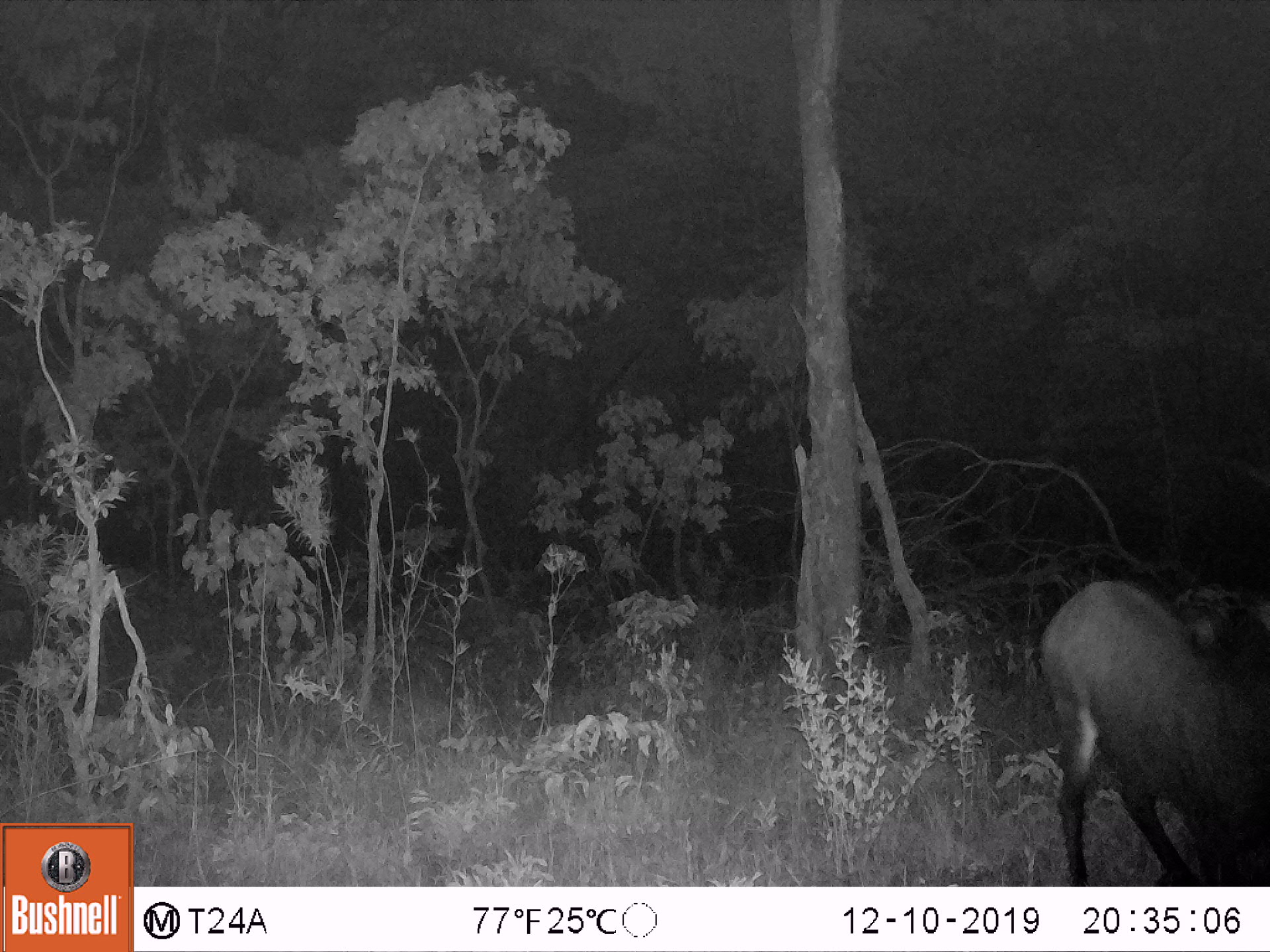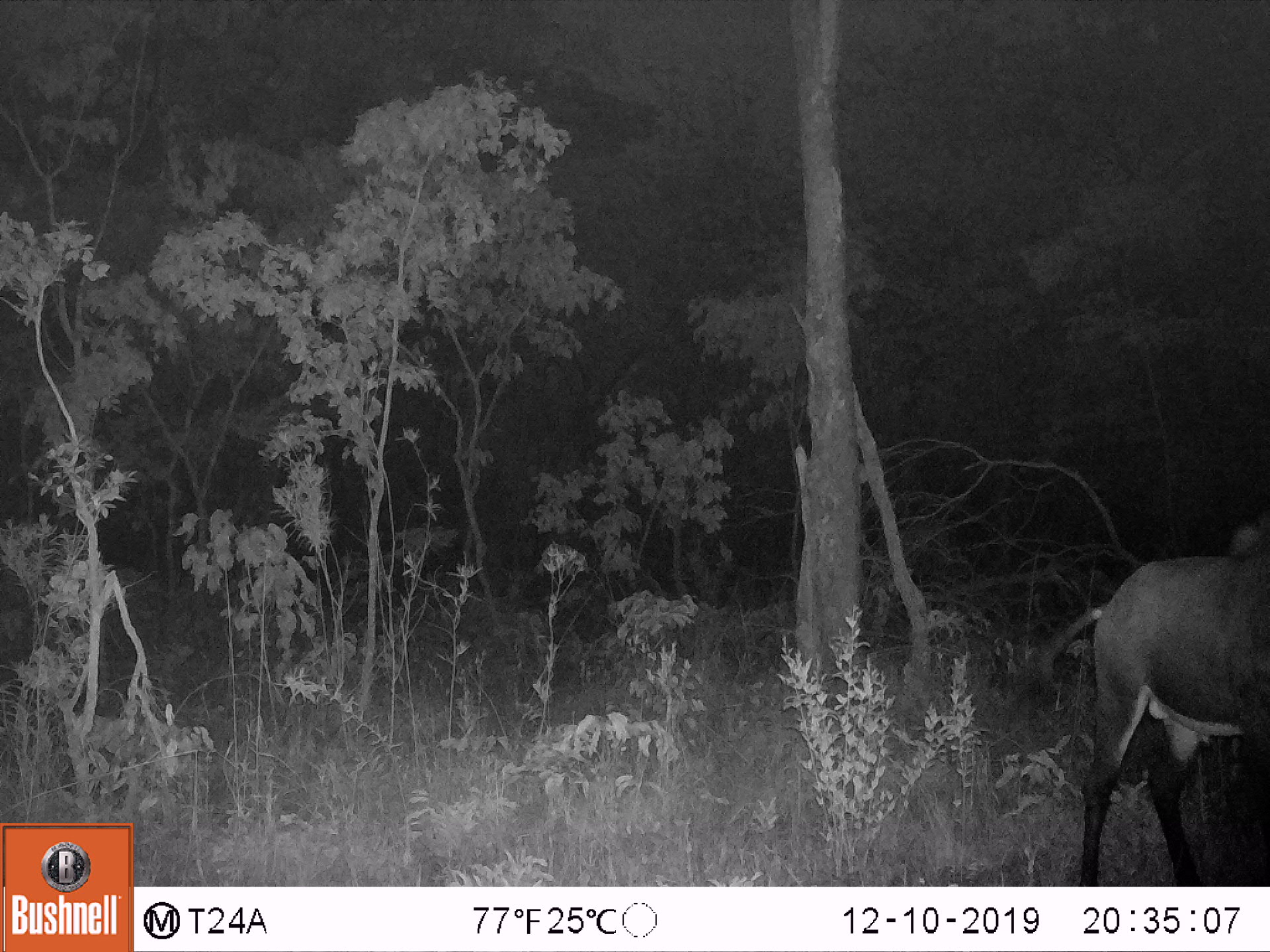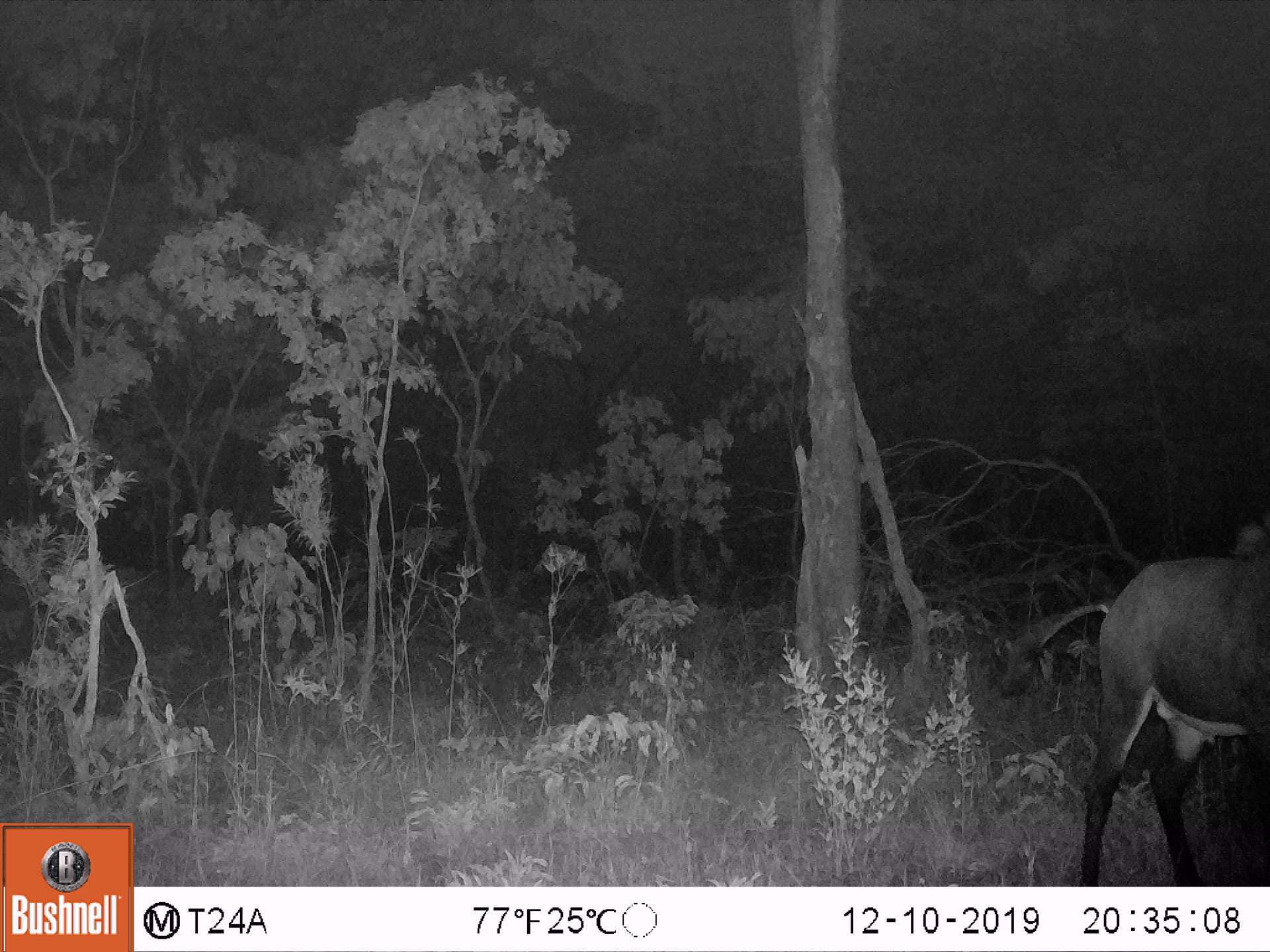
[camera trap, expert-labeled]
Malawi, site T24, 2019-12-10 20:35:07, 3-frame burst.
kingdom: Animalia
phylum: Chordata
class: Mammalia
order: Artiodactyla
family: Bovidae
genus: Hippotragus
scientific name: Hippotragus niger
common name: sable antelope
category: sable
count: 1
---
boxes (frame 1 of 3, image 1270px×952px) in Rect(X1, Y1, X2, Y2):
sable: Rect(1023, 561, 1268, 883)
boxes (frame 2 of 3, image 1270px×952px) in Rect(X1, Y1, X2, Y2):
sable: Rect(1027, 505, 1266, 882)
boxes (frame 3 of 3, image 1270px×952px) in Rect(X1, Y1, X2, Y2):
sable: Rect(1032, 516, 1268, 883)